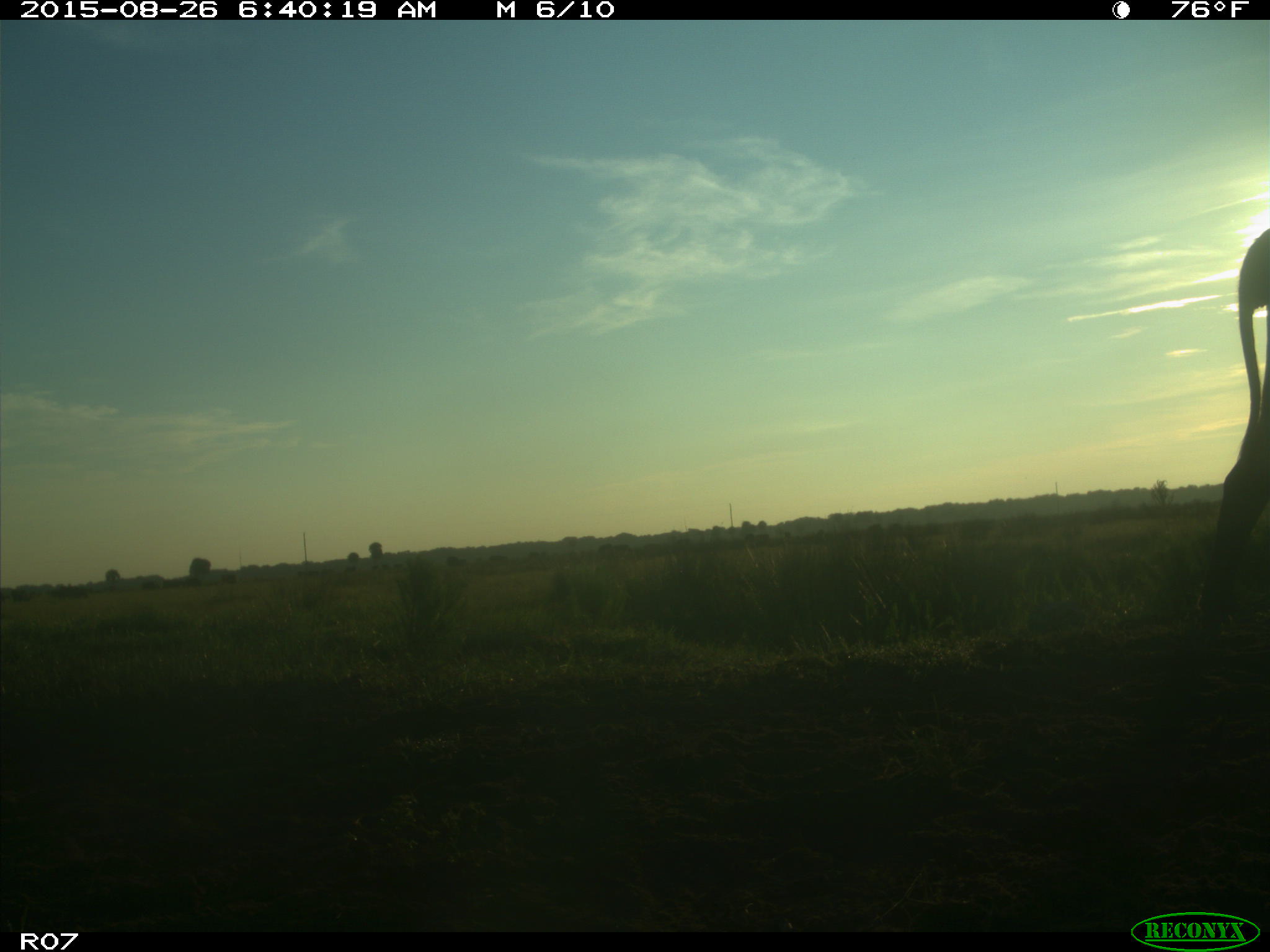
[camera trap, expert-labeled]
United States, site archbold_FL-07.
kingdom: Animalia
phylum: Chordata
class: Mammalia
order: Artiodactyla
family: Bovidae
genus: Bos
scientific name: Bos taurus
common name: domestic cow